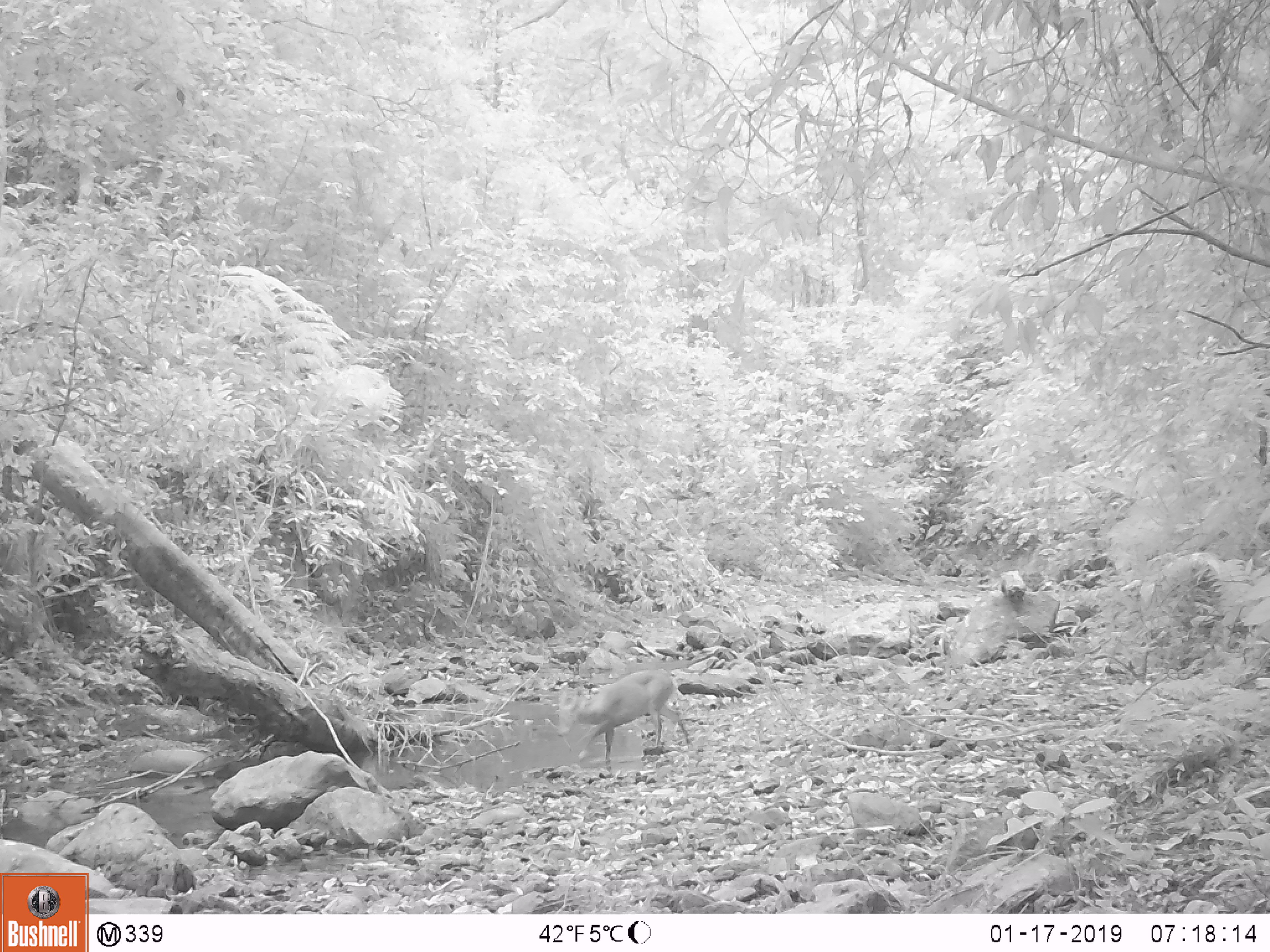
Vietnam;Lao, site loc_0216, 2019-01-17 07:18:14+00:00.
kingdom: Animalia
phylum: Chordata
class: Mammalia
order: Artiodactyla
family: Cervidae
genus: Muntiacus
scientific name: Muntiacus rooseveltorum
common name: roosevelt's muntjac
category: roosevelts muntjac group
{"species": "roosevelts muntjac group (roosevelt's muntjac) (Muntiacus rooseveltorum)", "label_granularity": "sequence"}